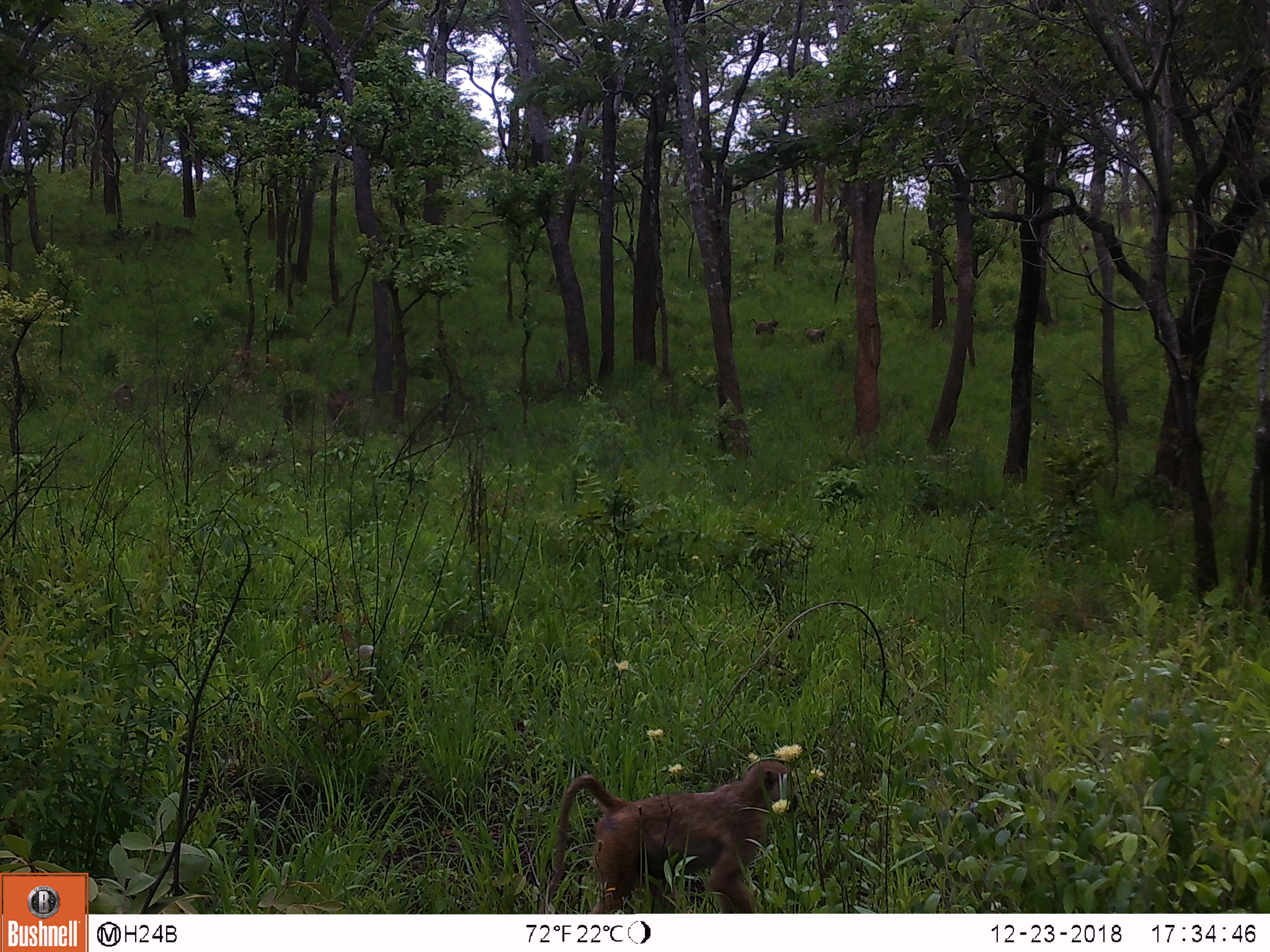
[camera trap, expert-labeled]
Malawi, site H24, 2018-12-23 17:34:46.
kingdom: Animalia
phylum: Chordata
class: Mammalia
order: Primates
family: Cercopithecidae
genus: Papio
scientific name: Papio cynocephalus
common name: yellow baboon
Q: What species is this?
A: Yellow baboon (Papio cynocephalus).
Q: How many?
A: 4.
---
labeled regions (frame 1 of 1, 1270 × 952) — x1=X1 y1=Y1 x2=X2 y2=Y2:
yellow baboon: x1=534 y1=750 x2=804 y2=909; x1=106 y1=377 x2=143 y2=420; x1=742 y1=314 x2=781 y2=340; x1=799 y1=326 x2=828 y2=345